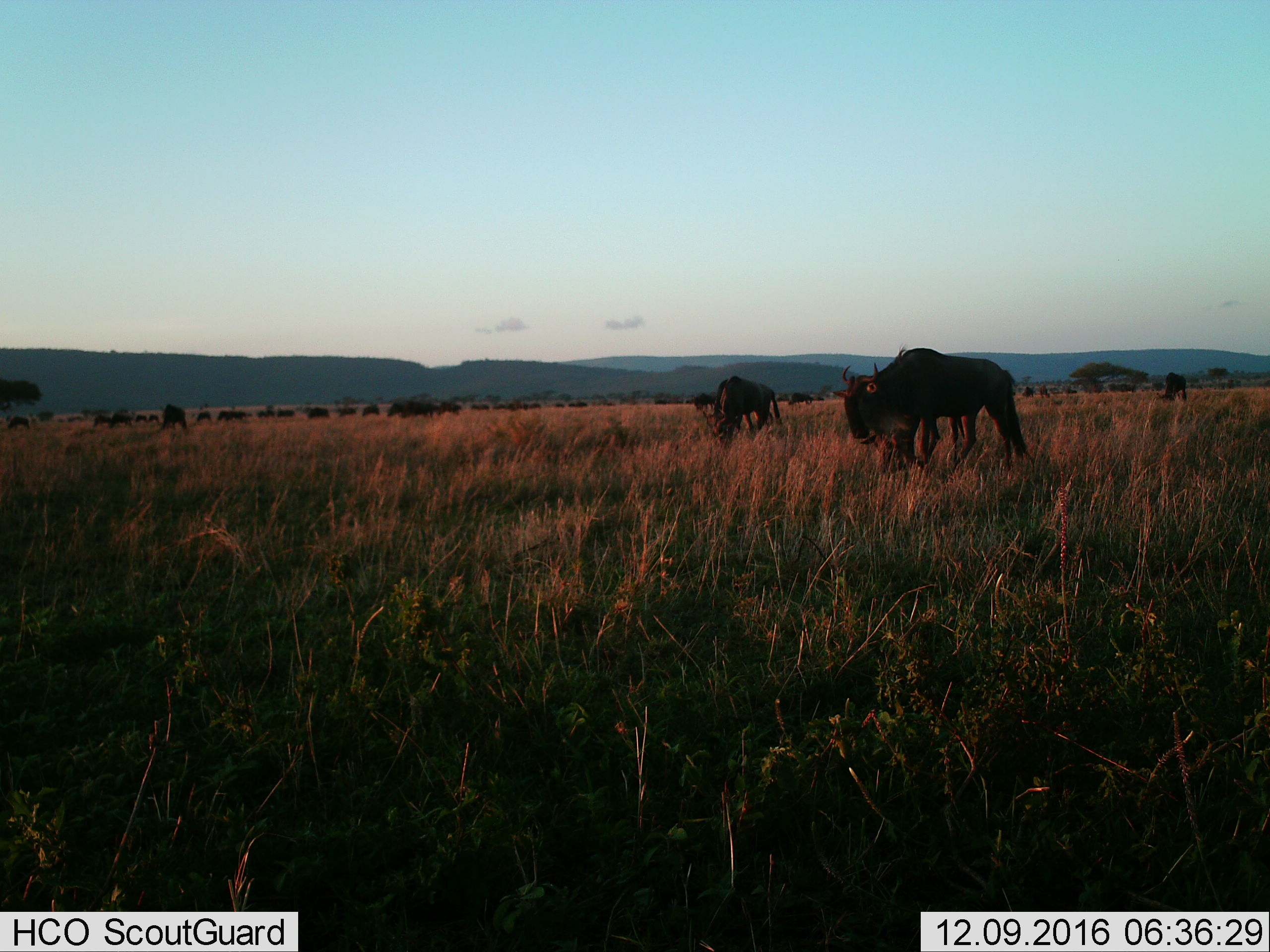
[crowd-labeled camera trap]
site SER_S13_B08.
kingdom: Animalia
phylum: Chordata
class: Mammalia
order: Artiodactyla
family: Bovidae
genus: Connochaetes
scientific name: Connochaetes taurinus taurinus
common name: blue wildebeest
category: wildebeestblue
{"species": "wildebeestblue (blue wildebeest) (Connochaetes taurinus taurinus)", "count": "11-50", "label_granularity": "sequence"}